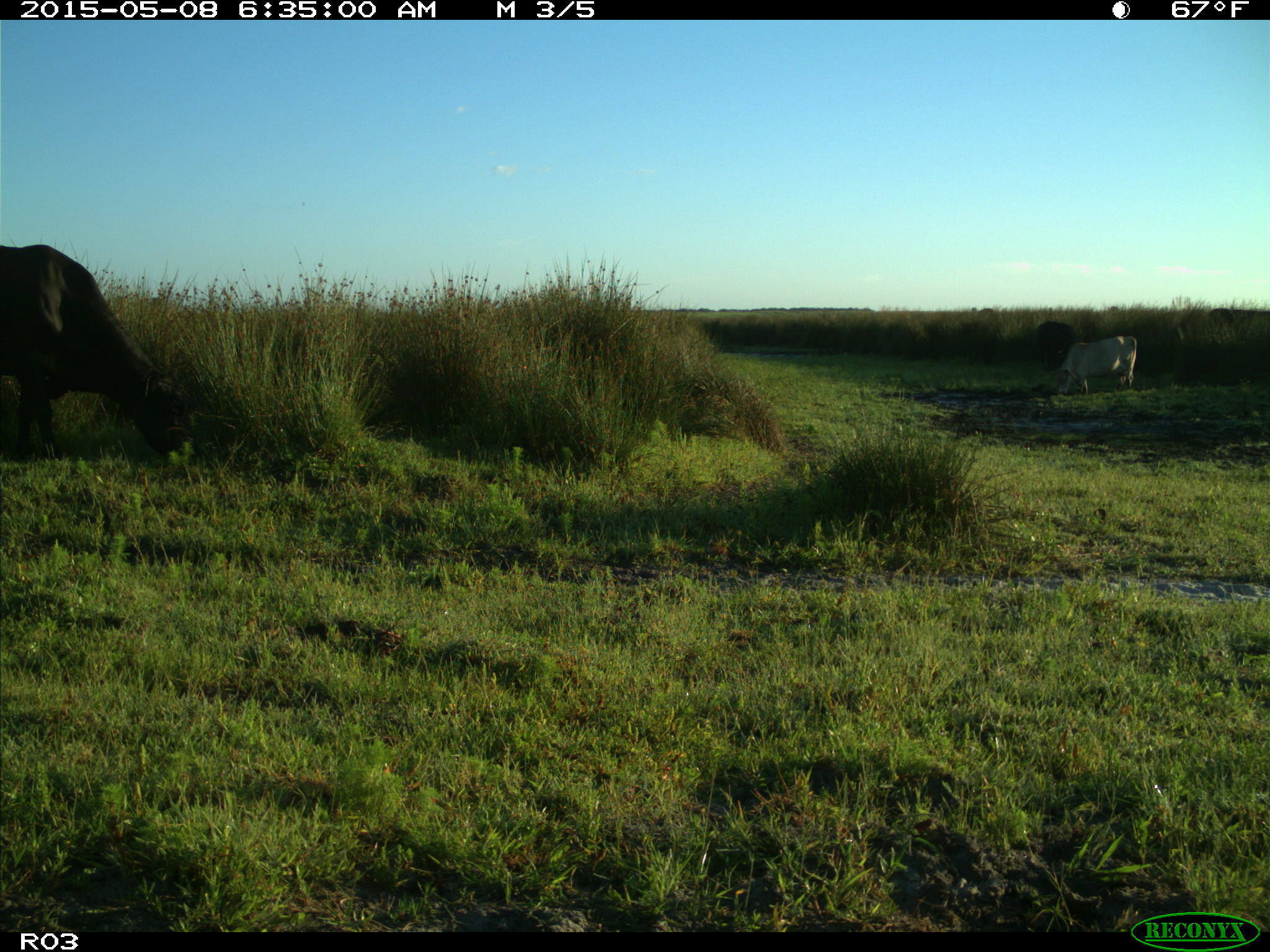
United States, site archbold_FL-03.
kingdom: Animalia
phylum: Chordata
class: Mammalia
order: Artiodactyla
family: Bovidae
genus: Bos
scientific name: Bos taurus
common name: domestic cow